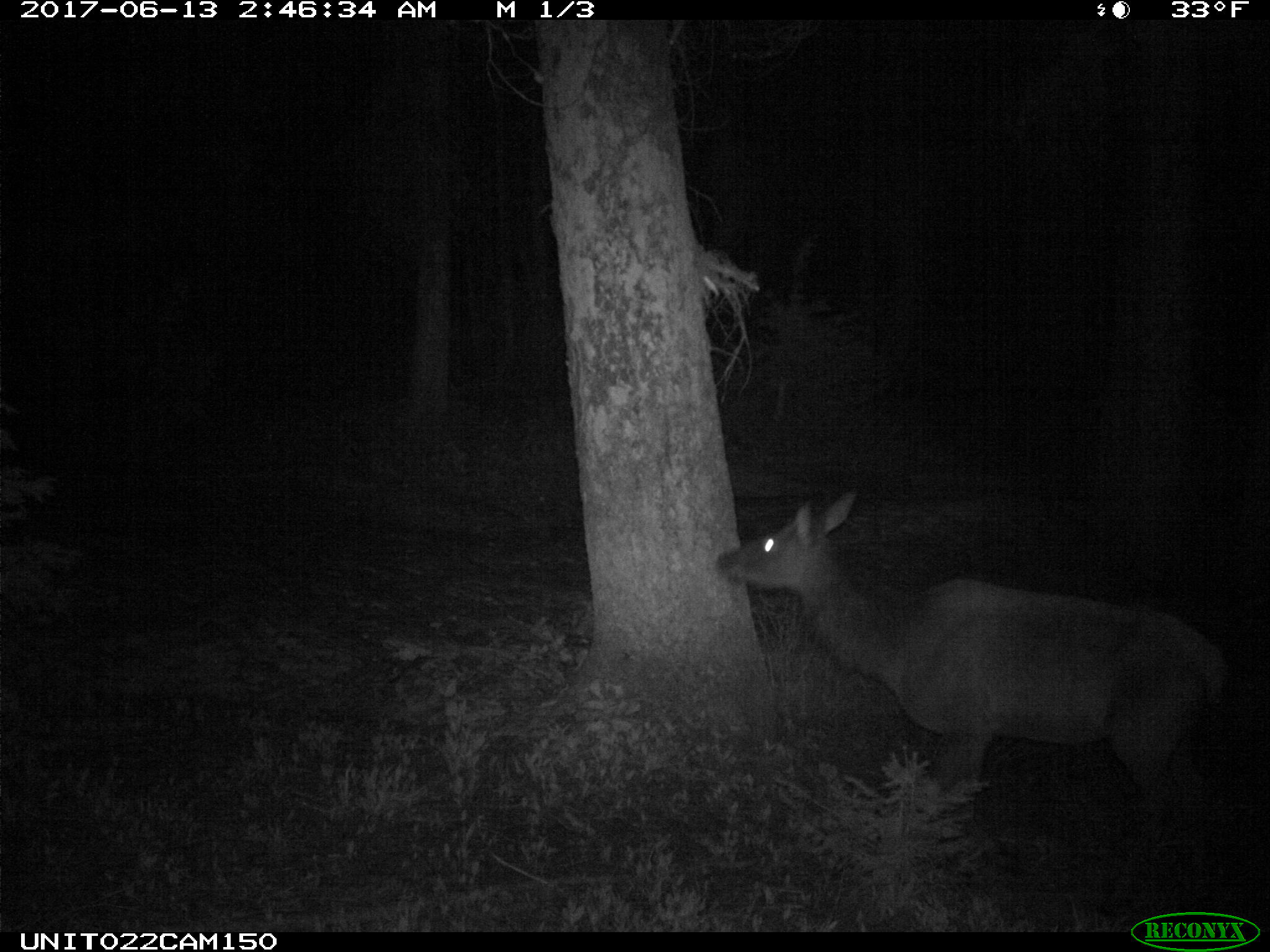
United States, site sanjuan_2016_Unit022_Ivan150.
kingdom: Animalia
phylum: Chordata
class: Mammalia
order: Artiodactyla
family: Cervidae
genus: Cervus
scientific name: Cervus elaphus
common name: red deer